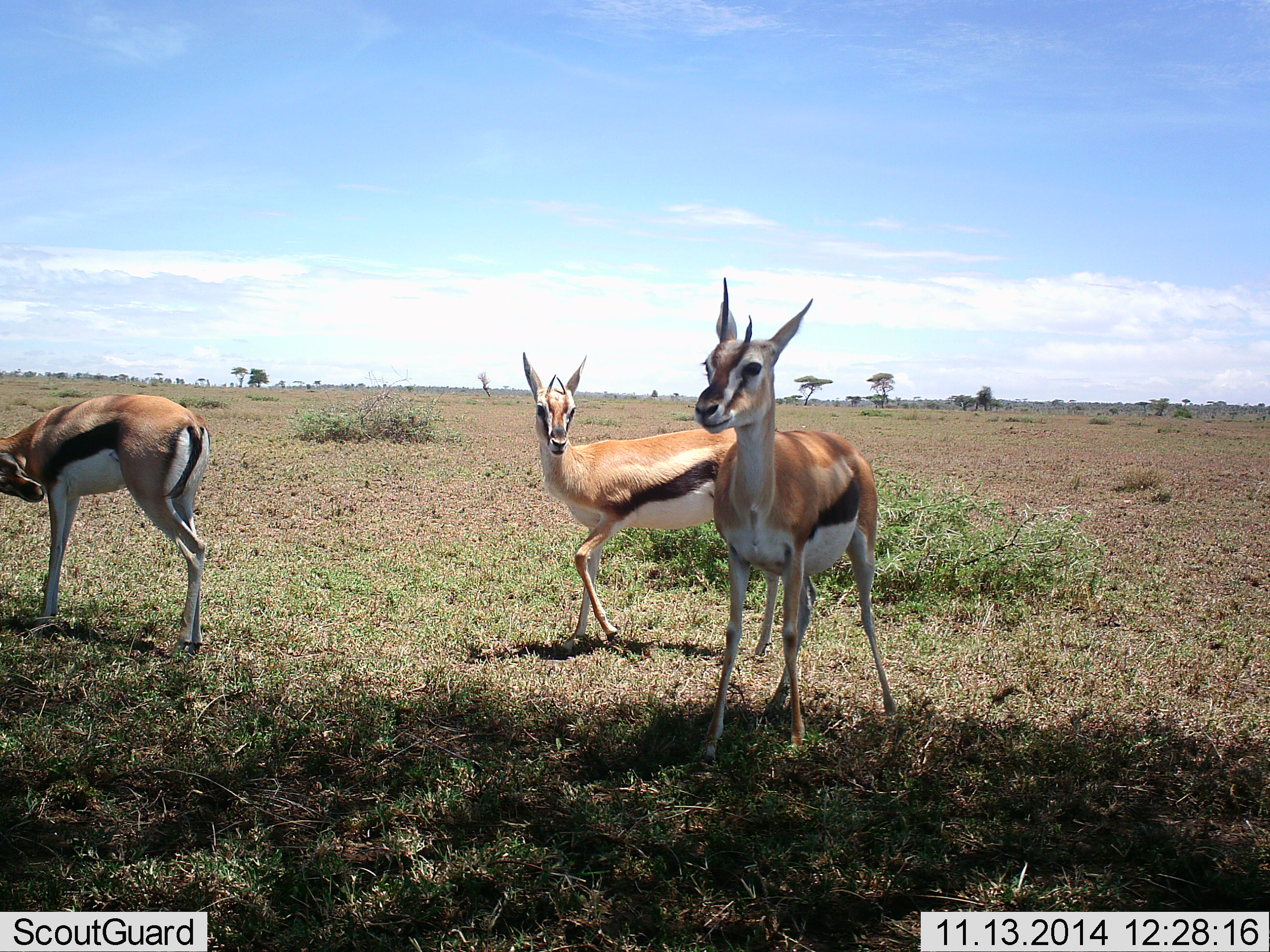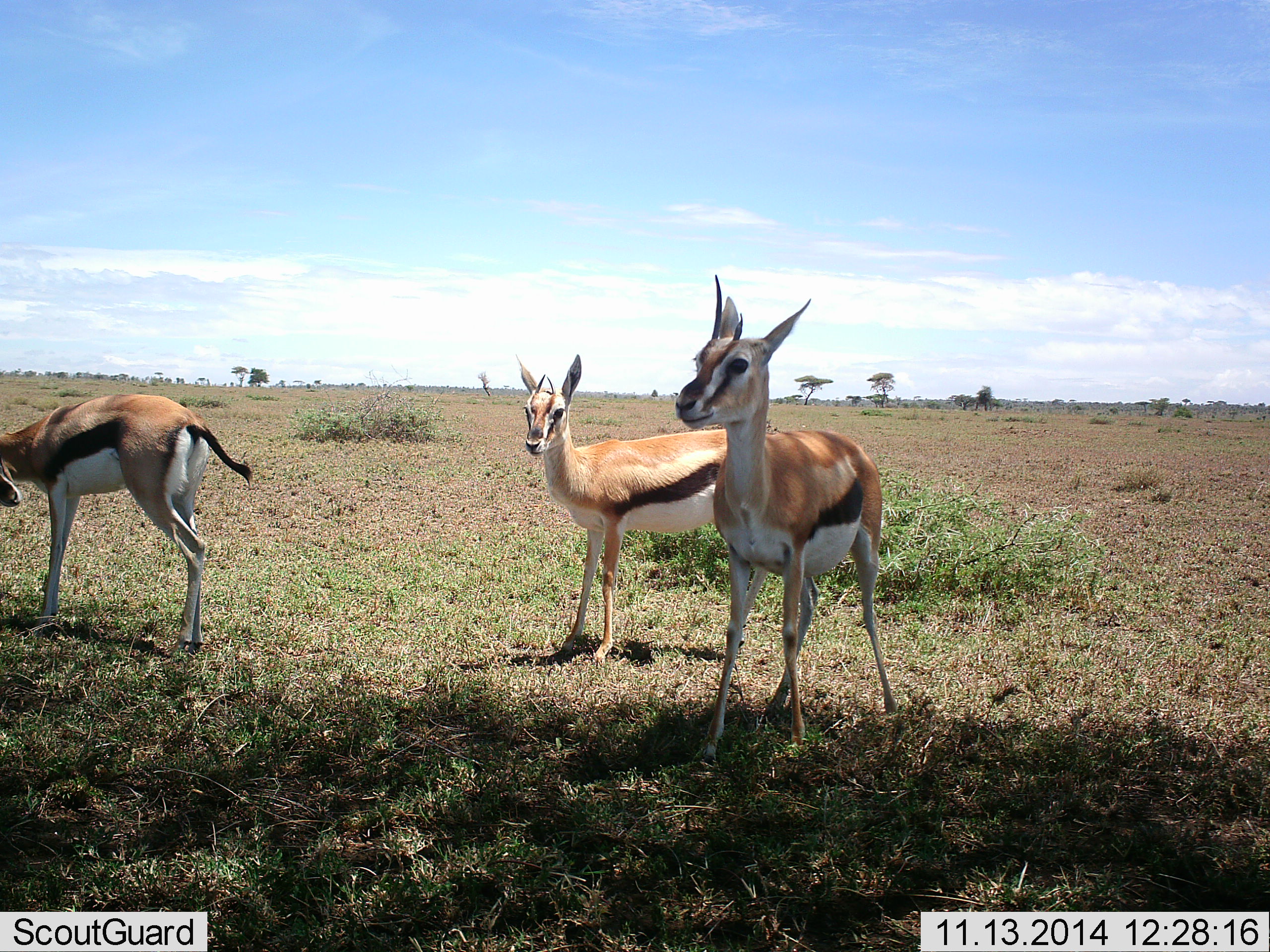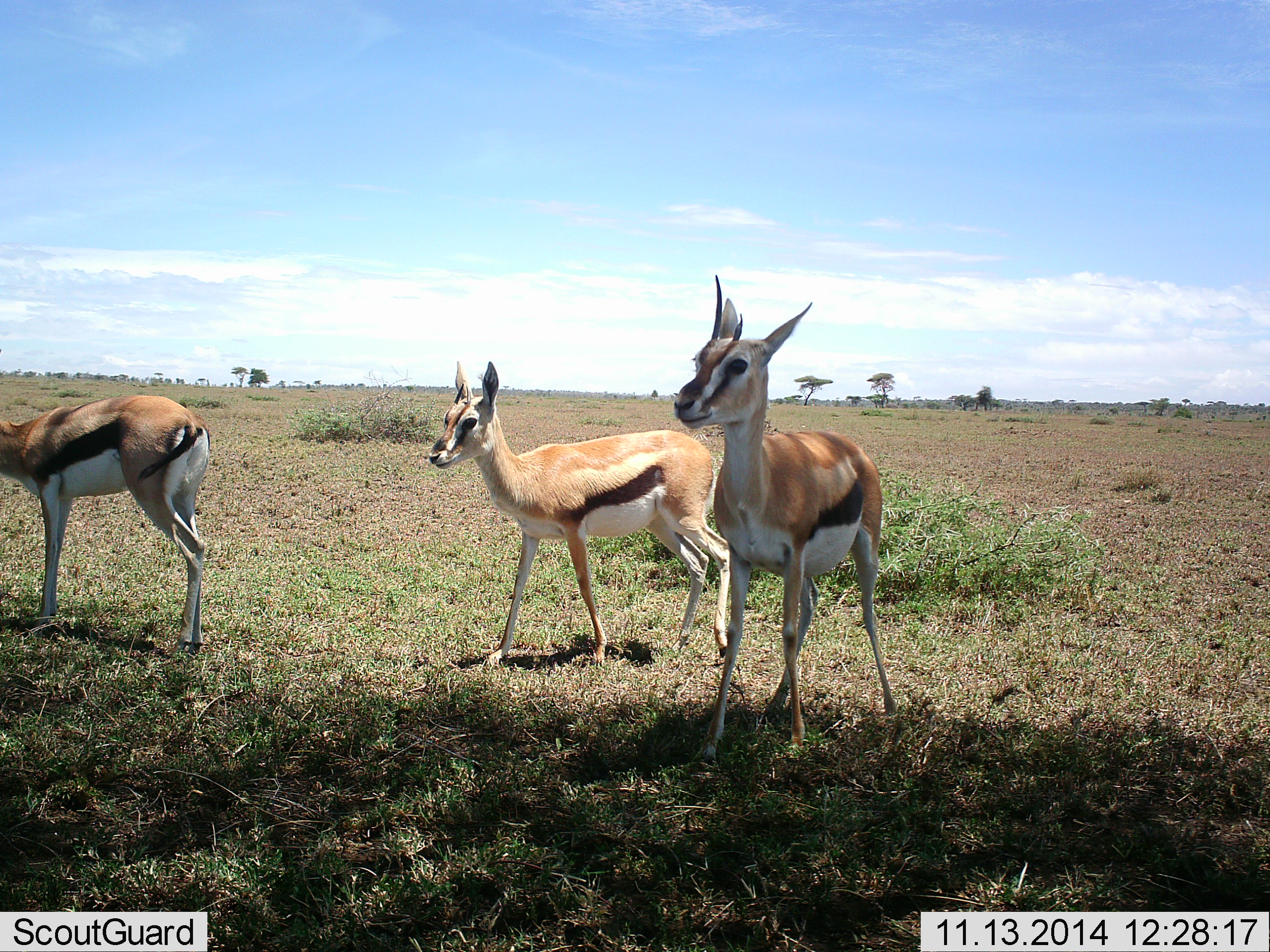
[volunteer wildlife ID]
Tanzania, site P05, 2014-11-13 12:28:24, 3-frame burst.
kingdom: Animalia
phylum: Chordata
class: Mammalia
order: Artiodactyla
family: Bovidae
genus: Eudorcas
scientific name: Eudorcas thomsonii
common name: thomson's gazelle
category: gazellethomsons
Gazellethomsons (thomson's gazelle) (Eudorcas thomsonii), count 3. Behavior (volunteer vote fractions): standing 100%, resting 0%, moving 10%, interacting 0%. Young present (vote fraction): 0%. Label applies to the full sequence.